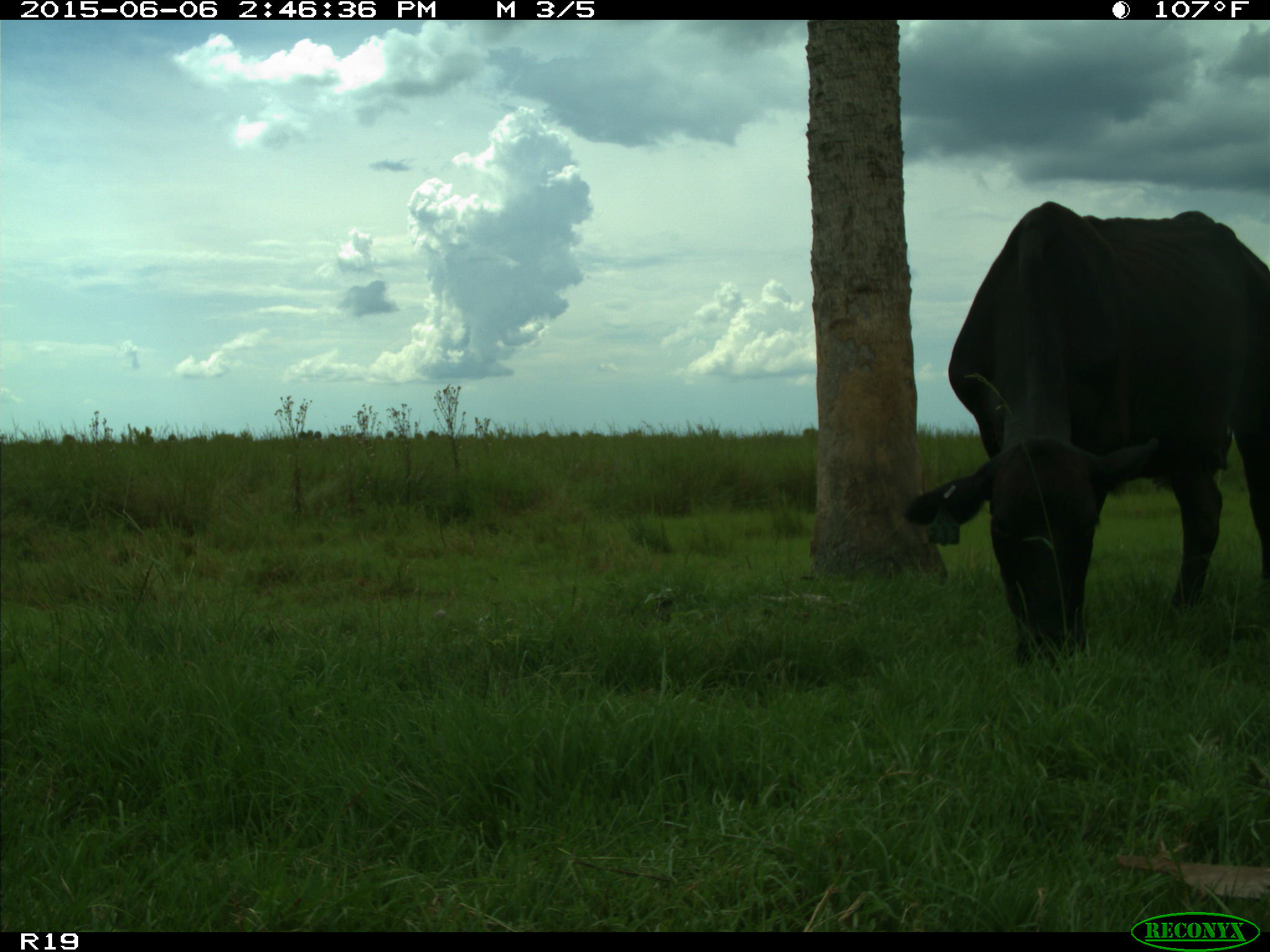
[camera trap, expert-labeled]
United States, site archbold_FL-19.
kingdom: Animalia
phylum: Chordata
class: Mammalia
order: Artiodactyla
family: Bovidae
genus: Bos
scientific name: Bos taurus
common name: domestic cow